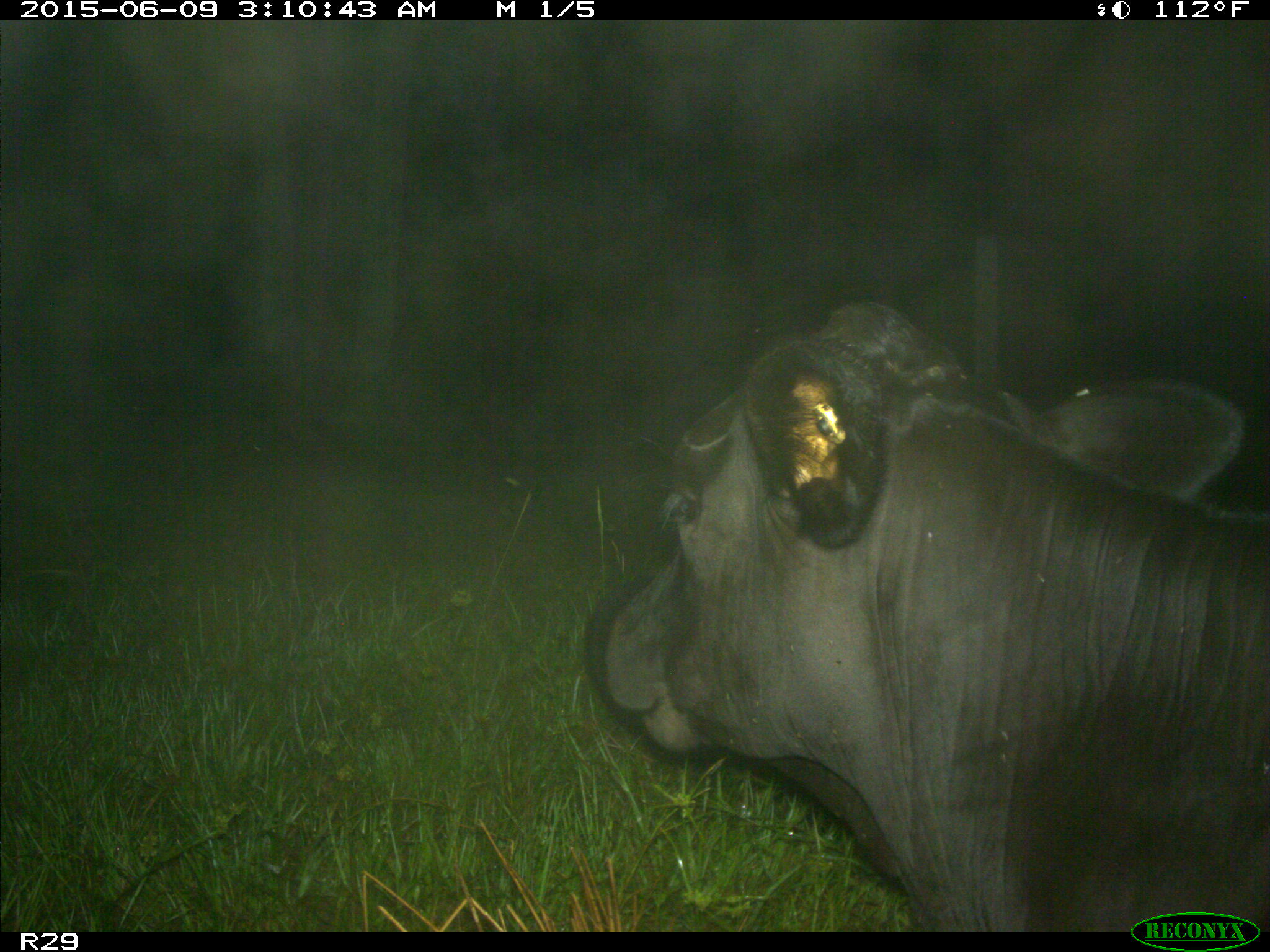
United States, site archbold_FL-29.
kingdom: Animalia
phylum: Chordata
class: Mammalia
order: Artiodactyla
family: Bovidae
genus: Bos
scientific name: Bos taurus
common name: domestic cow